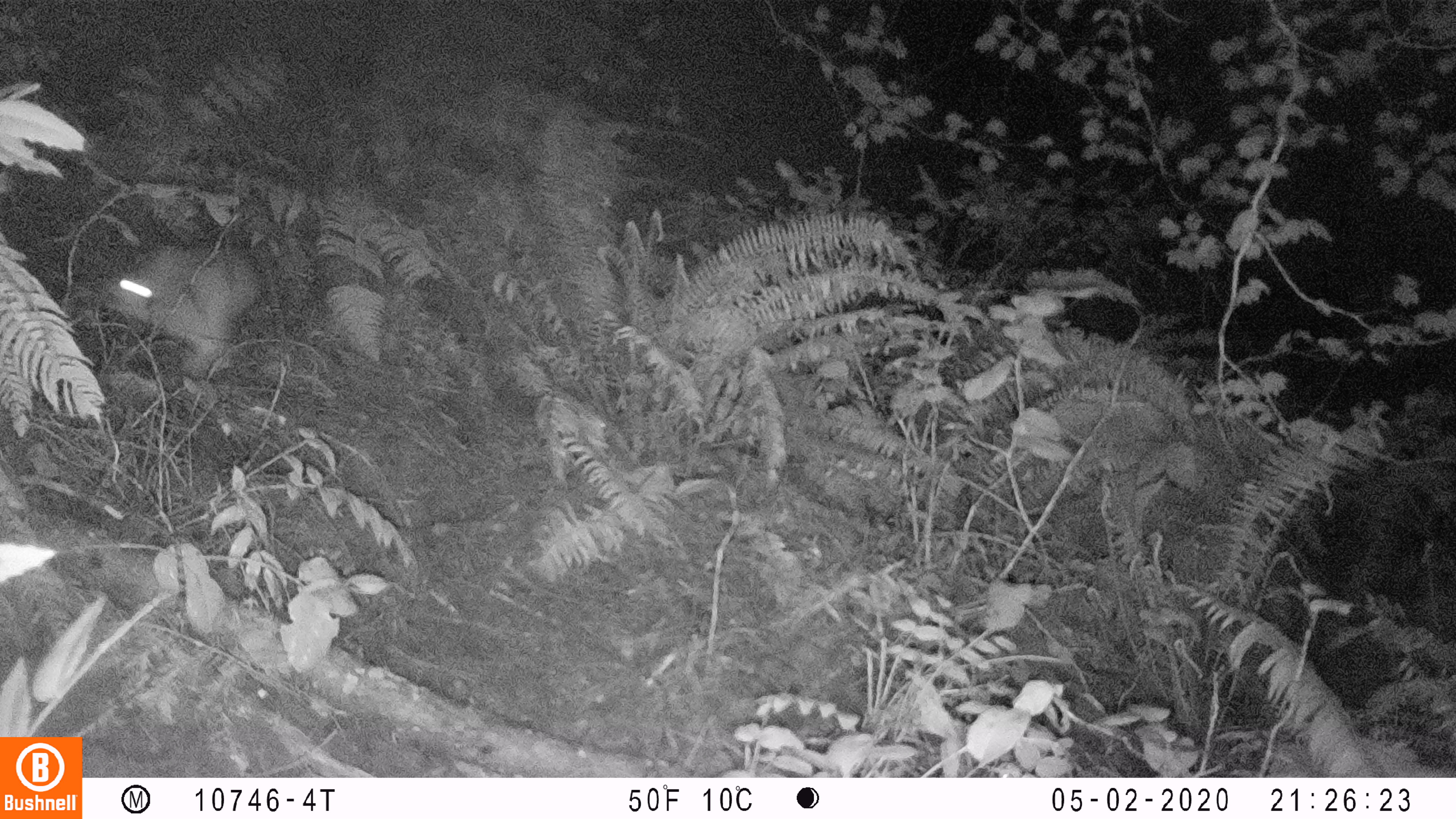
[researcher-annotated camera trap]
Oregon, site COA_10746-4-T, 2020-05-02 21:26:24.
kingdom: Animalia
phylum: Chordata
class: Mammalia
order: Lagomorpha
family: Leporidae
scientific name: Leporidae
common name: hares and rabbits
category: leporidae family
Leporidae family (hares and rabbits) (Leporidae).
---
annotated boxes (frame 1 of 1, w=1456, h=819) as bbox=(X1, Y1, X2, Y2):
leporidae family: bbox=(91, 235, 266, 388)